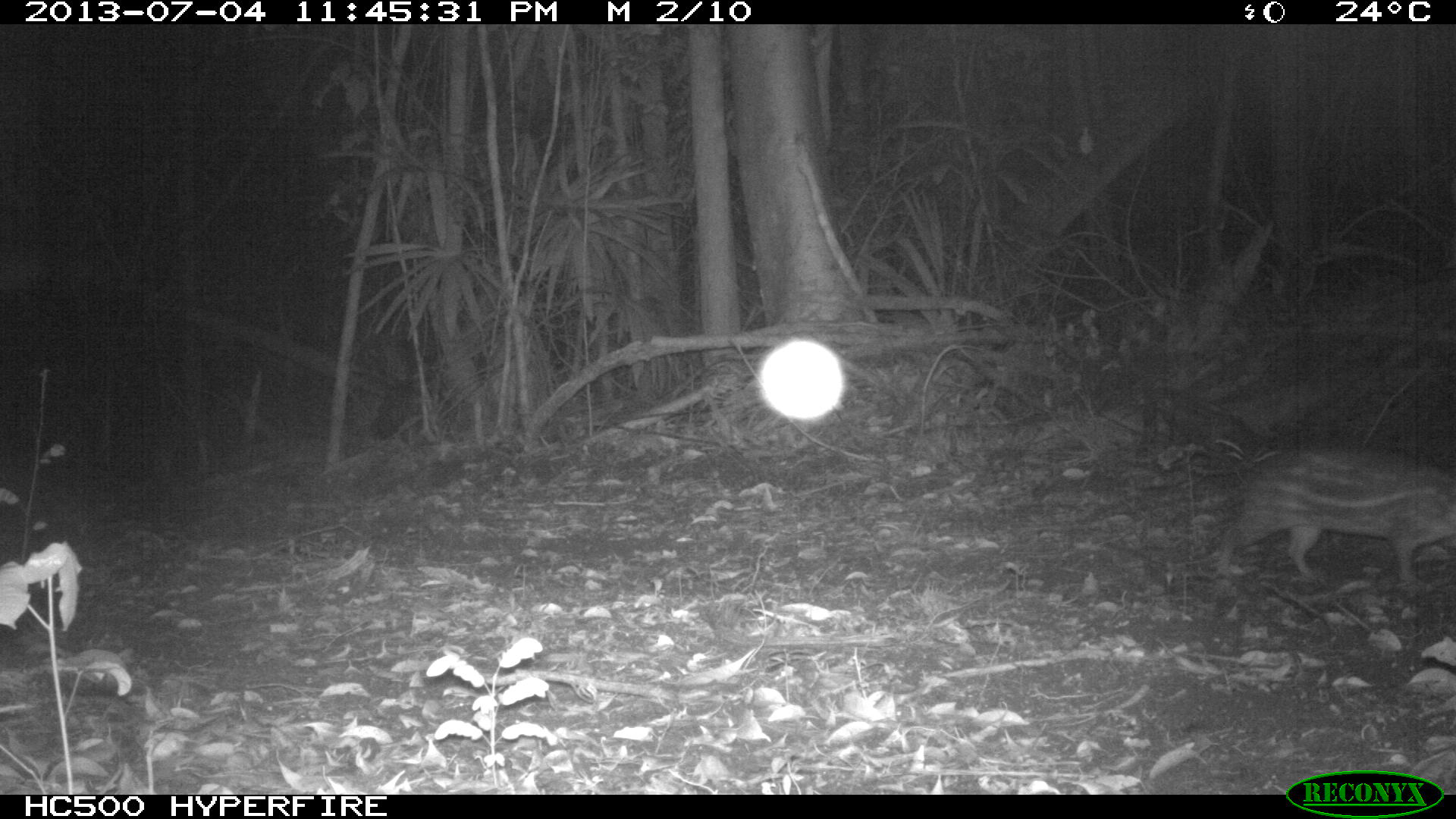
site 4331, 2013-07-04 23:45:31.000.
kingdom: Animalia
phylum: Chordata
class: Mammalia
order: Rodentia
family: Cuniculidae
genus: Cuniculus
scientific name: Cuniculus paca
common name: lowland paca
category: agouti paca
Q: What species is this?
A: Agouti paca (lowland paca) (Cuniculus paca).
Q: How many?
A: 1.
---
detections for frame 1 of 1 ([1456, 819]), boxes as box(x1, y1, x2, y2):
agouti paca: box(1214, 443, 1455, 596)